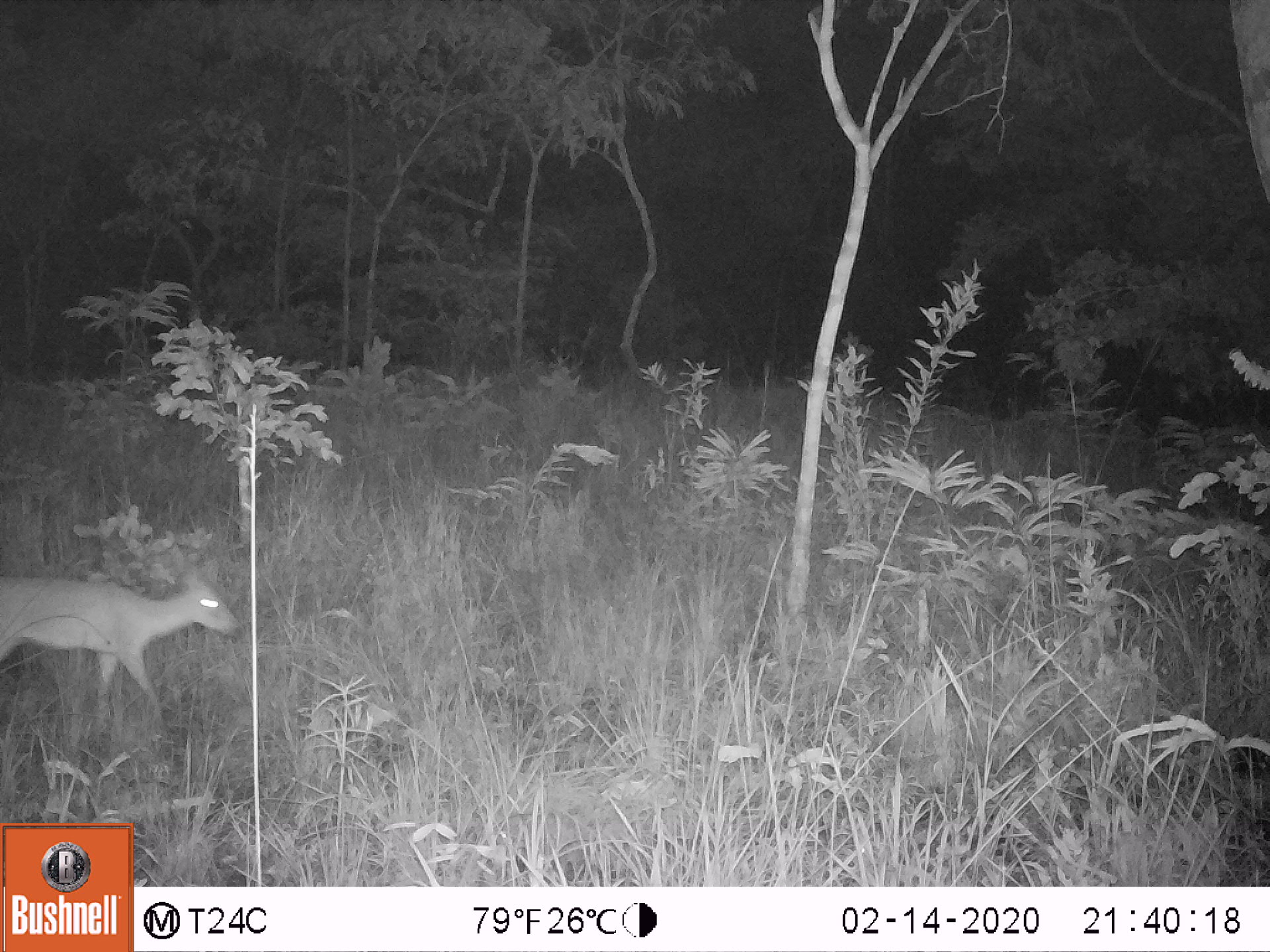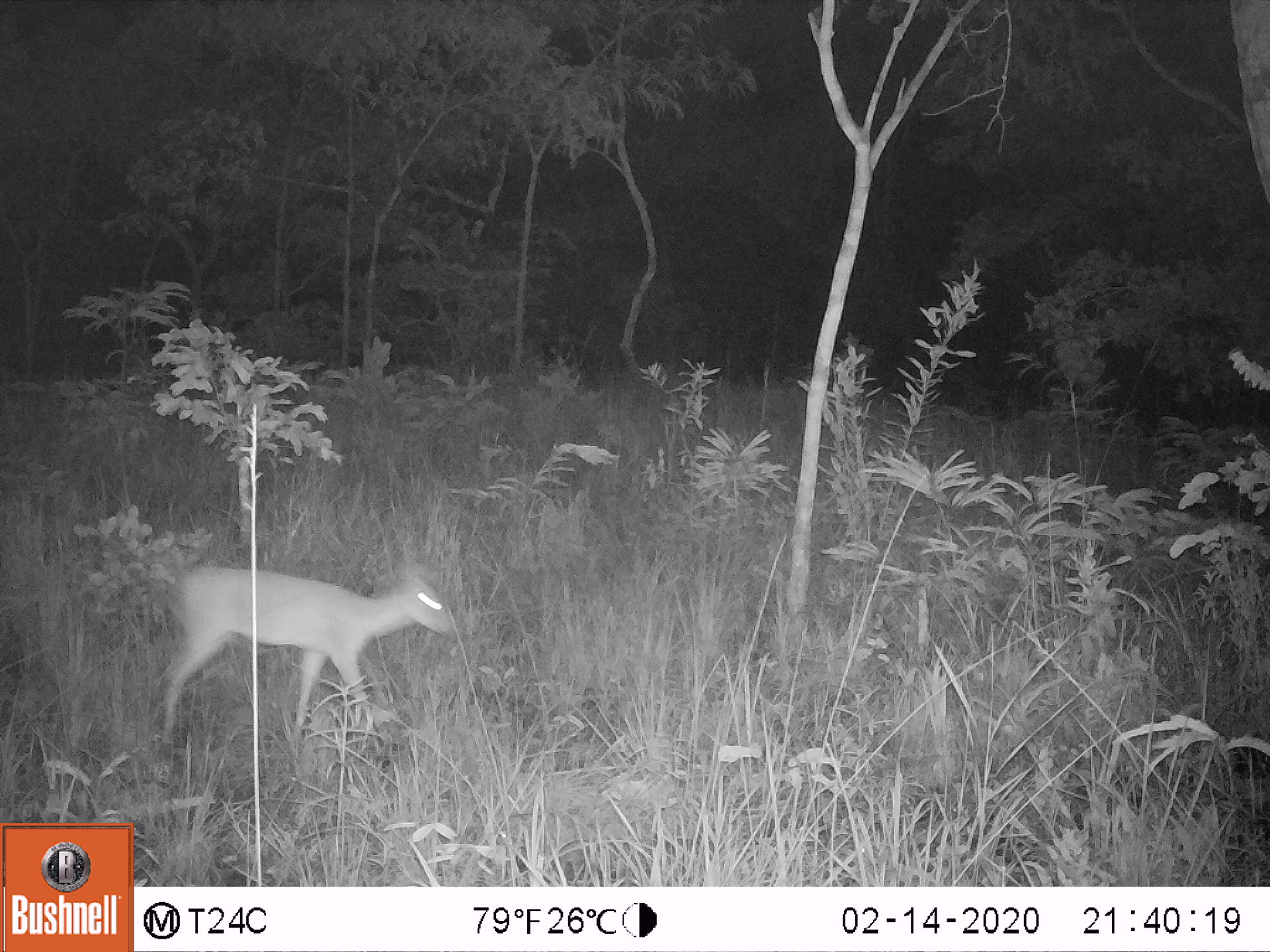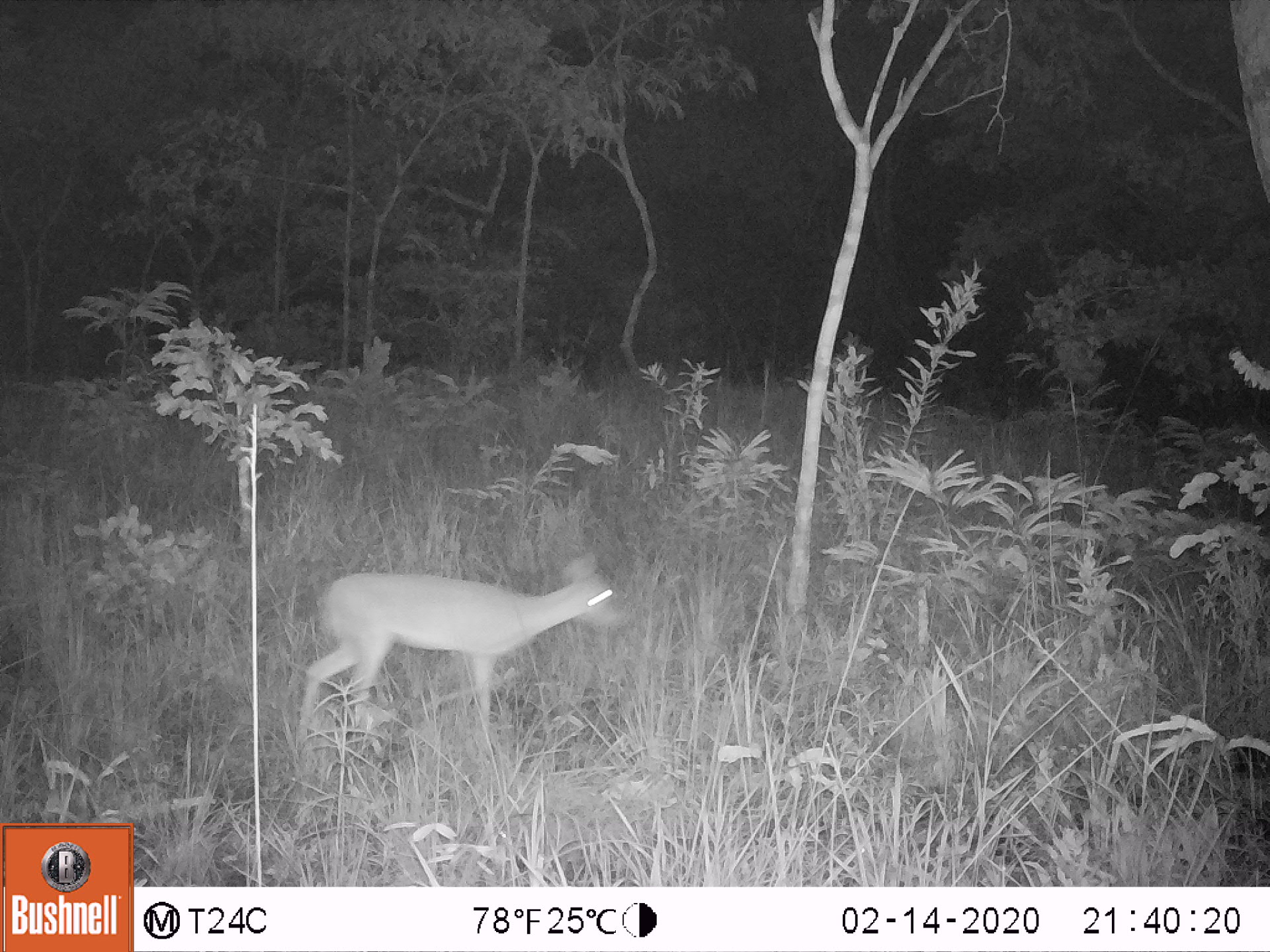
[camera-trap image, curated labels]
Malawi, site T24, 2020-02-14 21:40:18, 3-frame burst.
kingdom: Animalia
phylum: Chordata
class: Mammalia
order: Artiodactyla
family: Bovidae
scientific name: Antilopinae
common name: small antelope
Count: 1.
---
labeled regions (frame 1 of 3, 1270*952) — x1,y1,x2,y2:
small antelope: 0,544,245,740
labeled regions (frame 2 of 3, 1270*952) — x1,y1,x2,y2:
small antelope: 135,547,494,756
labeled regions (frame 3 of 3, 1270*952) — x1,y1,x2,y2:
small antelope: 282,534,652,772